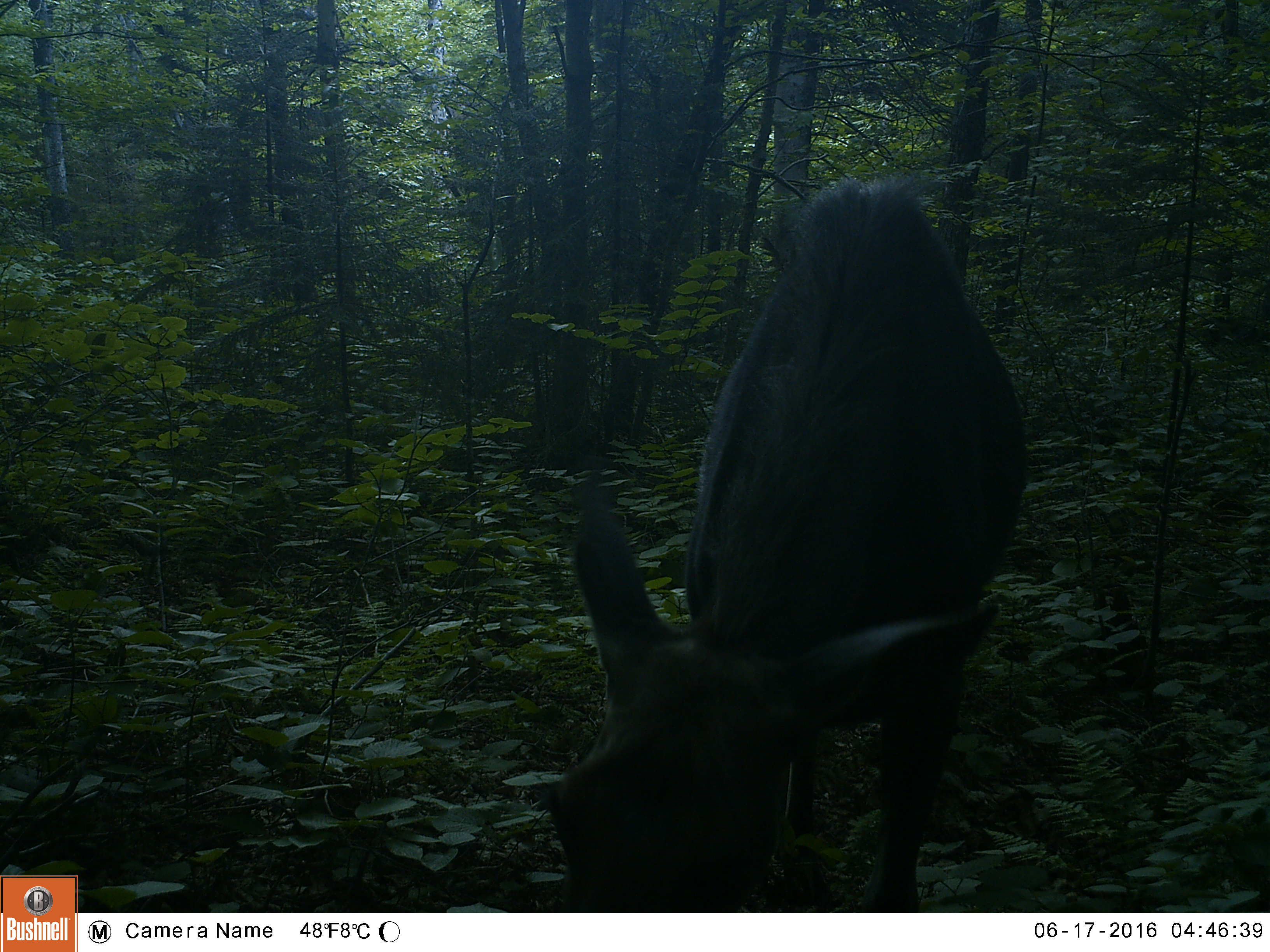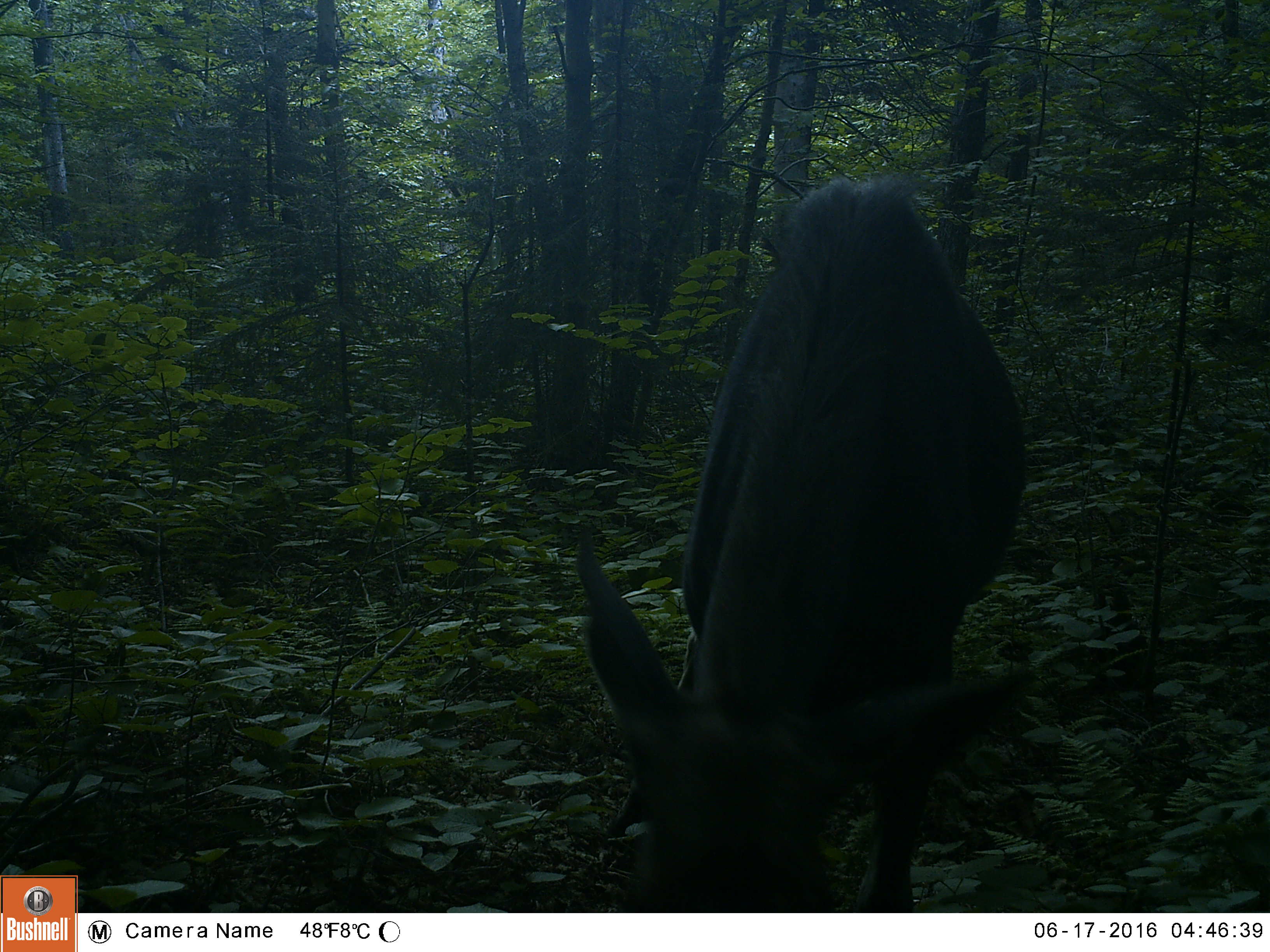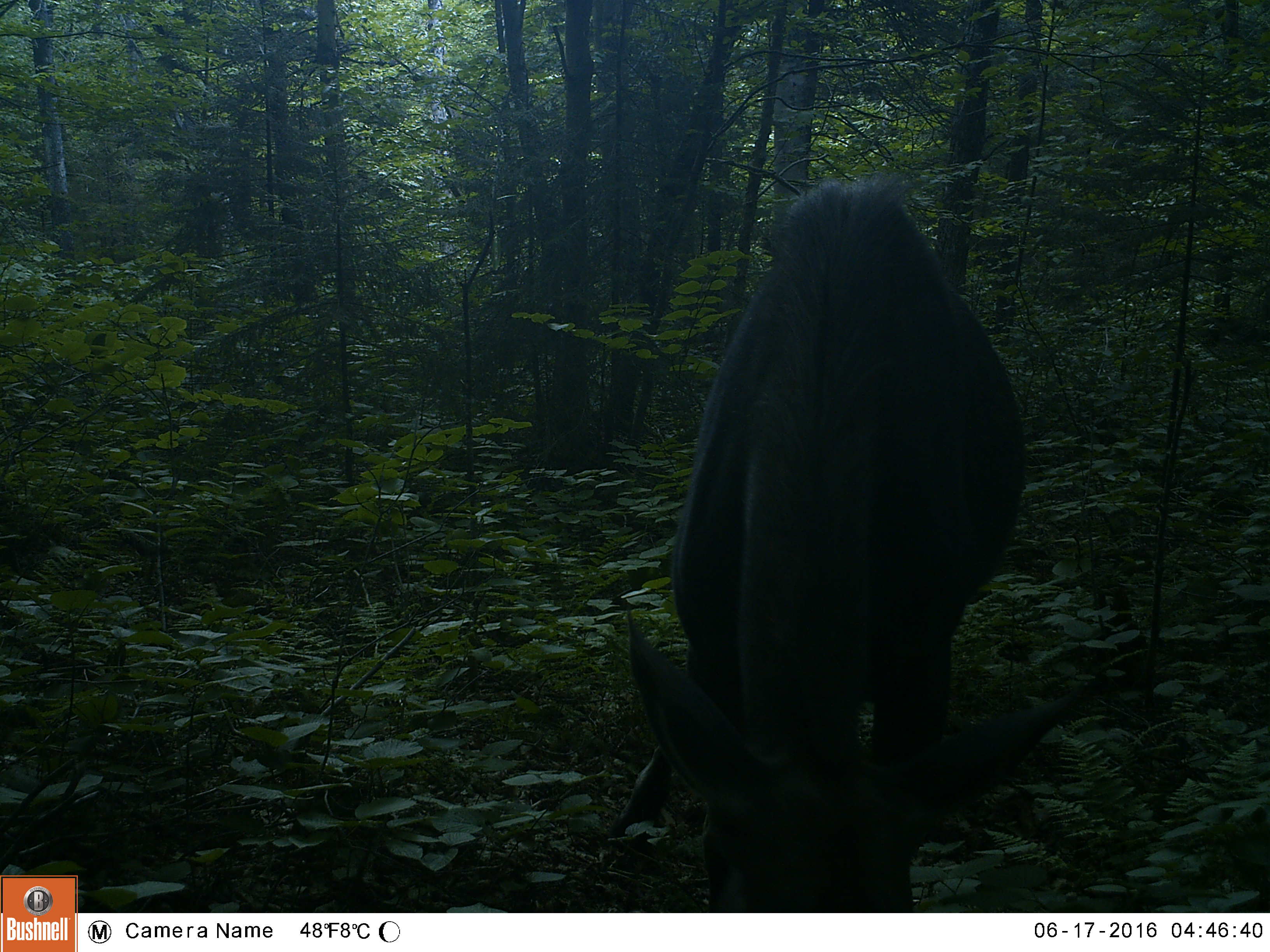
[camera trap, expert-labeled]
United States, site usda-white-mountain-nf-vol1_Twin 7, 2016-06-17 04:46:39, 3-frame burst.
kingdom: Animalia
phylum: Chordata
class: Mammalia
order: Artiodactyla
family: Cervidae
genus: Alces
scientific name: Alces alces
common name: moose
Moose (Alces alces).